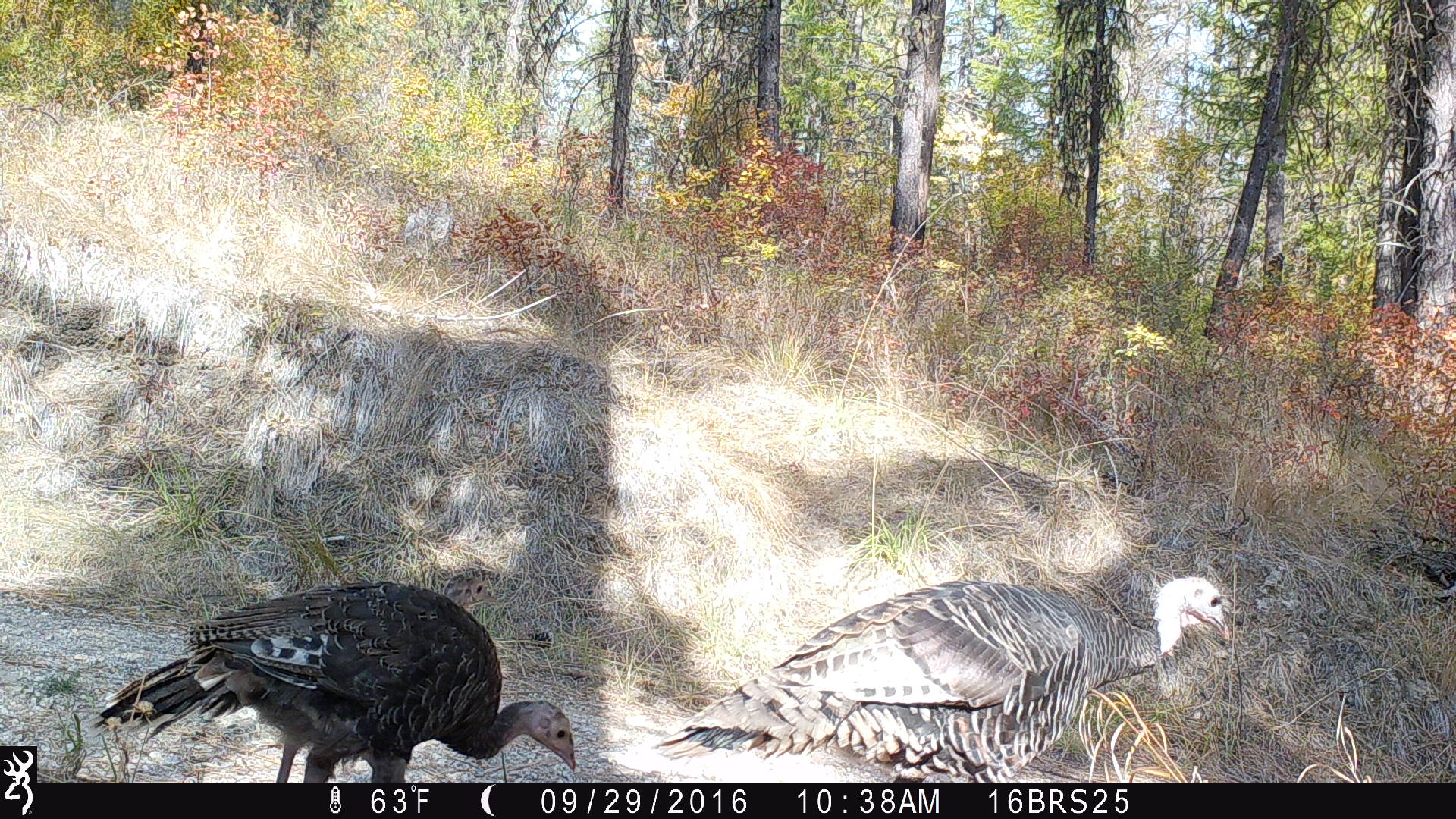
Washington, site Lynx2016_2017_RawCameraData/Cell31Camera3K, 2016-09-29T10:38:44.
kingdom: Animalia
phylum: Chordata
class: Aves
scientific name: Aves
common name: birds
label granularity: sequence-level